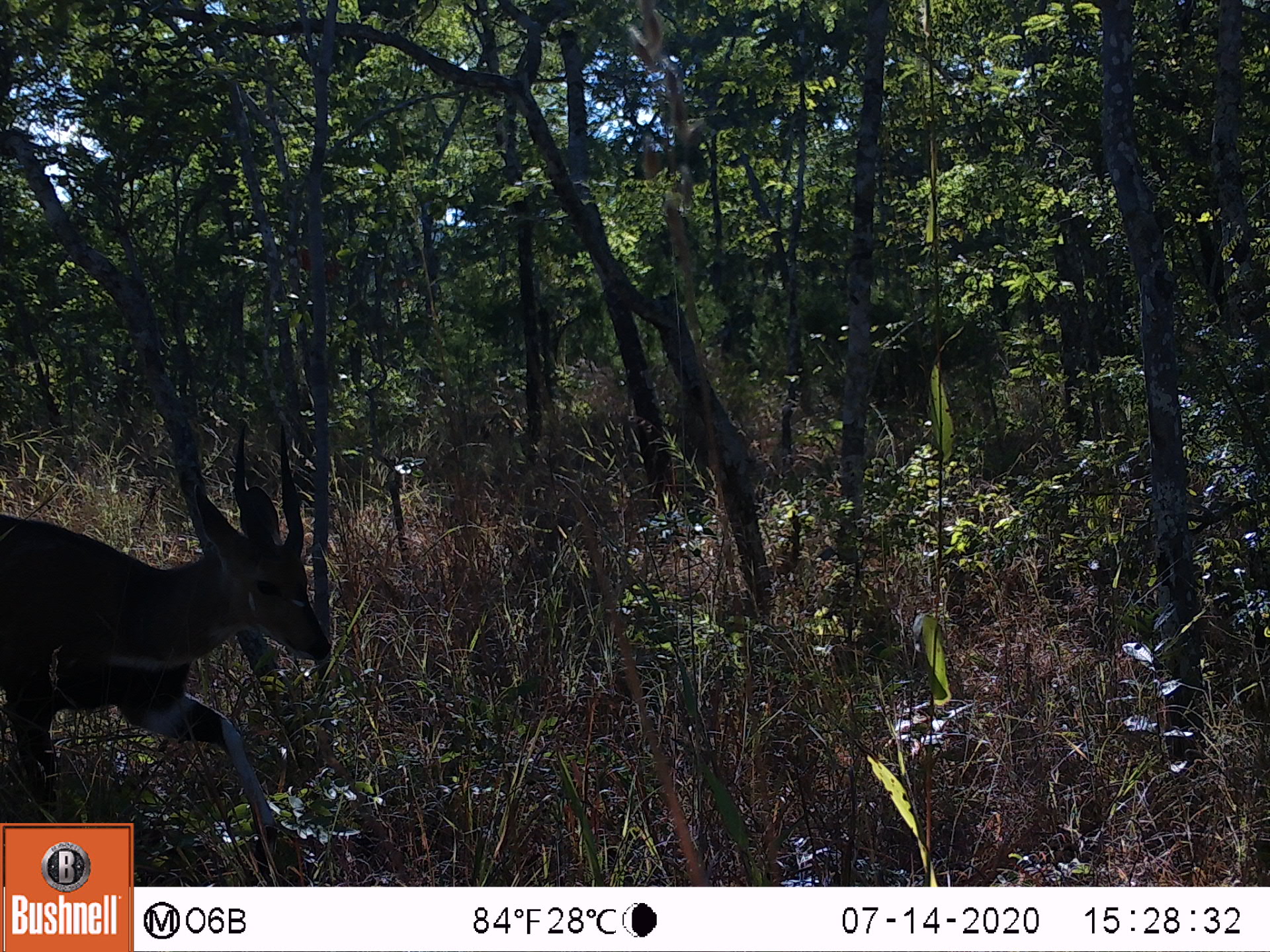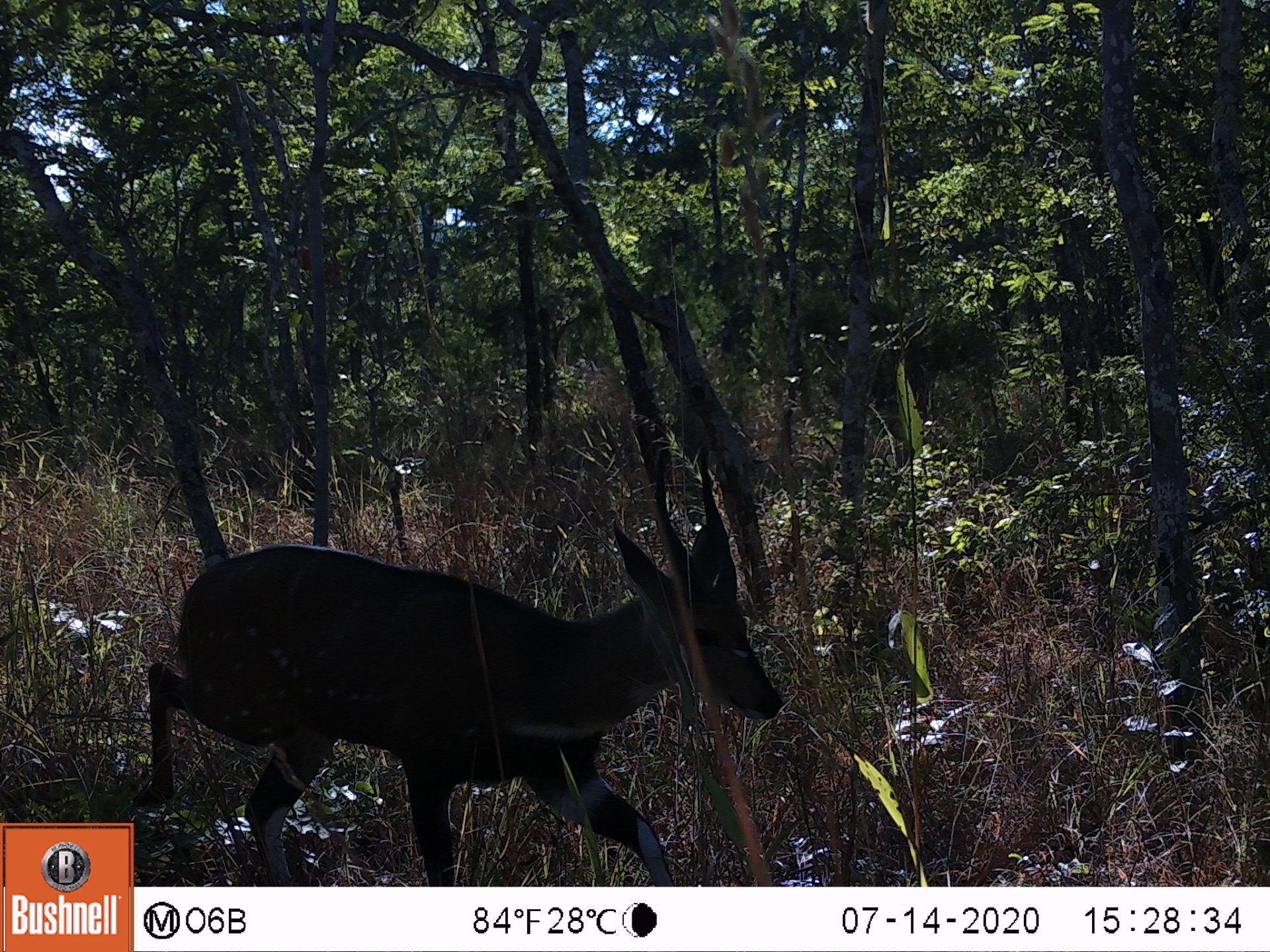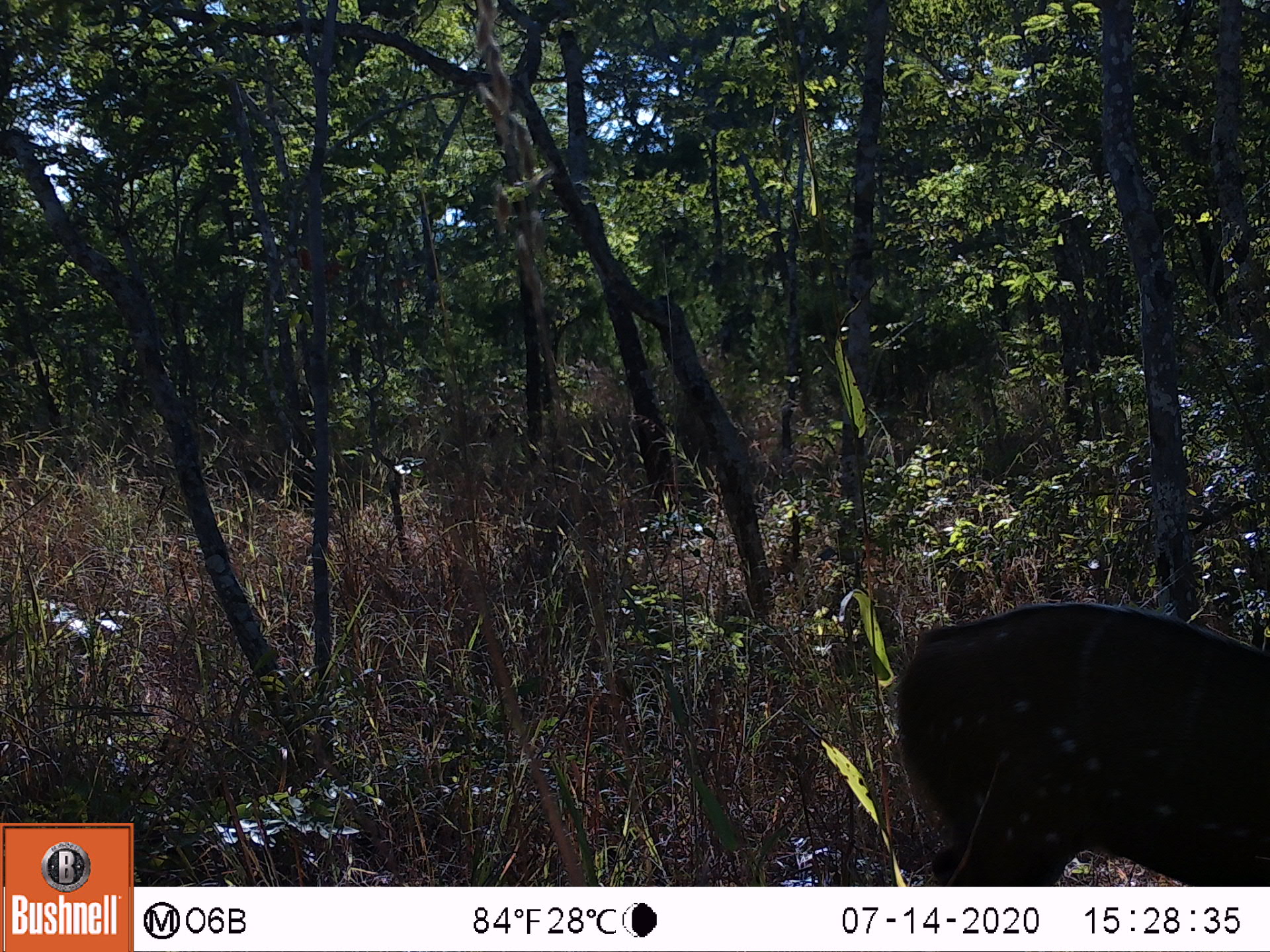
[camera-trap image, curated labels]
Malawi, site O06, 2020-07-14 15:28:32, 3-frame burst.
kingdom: Animalia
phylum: Chordata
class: Mammalia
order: Artiodactyla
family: Bovidae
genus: Tragelaphus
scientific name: Tragelaphus sylvaticus sylvaticus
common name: cape bushbuck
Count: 1.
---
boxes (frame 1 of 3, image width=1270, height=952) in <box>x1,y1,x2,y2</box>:
cape bushbuck: <box>0,415,334,821</box>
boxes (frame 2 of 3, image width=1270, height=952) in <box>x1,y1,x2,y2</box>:
cape bushbuck: <box>135,445,784,885</box>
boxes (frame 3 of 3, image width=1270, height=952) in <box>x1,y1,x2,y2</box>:
cape bushbuck: <box>894,601,1267,885</box>